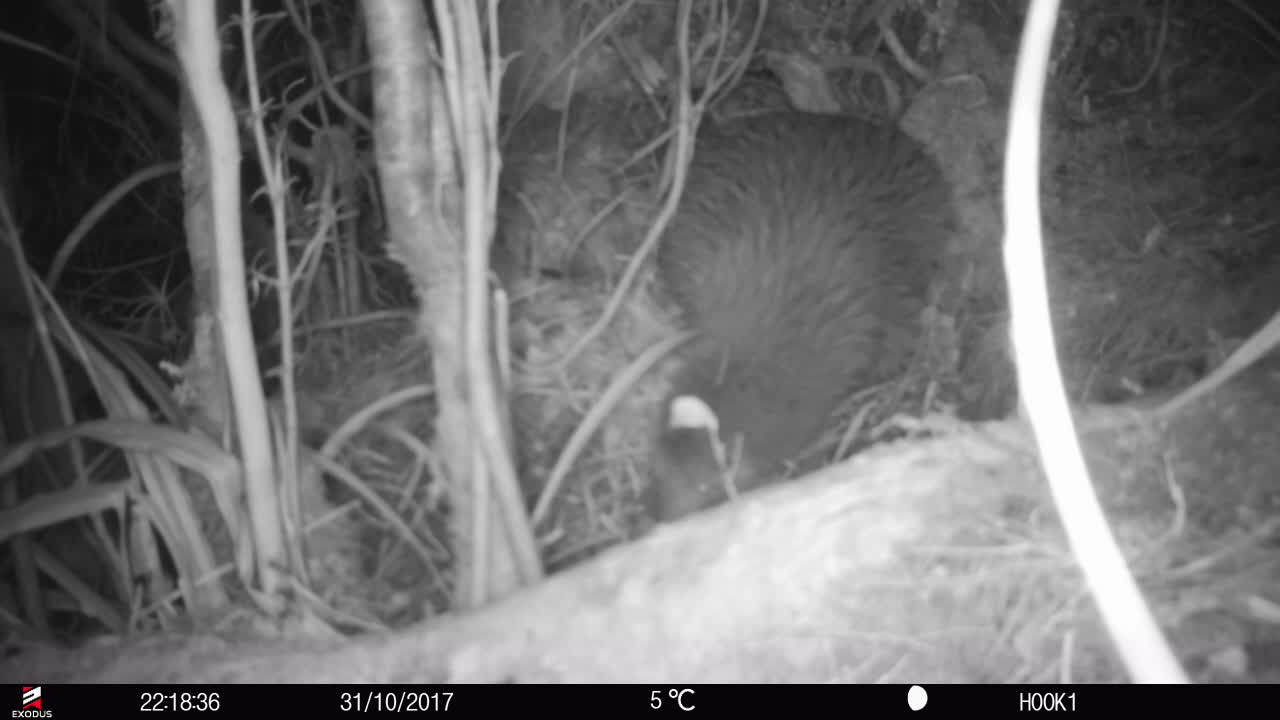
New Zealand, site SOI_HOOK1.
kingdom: Animalia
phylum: Chordata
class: Aves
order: Apterygiformes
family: Apterygidae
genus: Apteryx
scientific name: Apteryx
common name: kiwi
Kiwi (Apteryx).